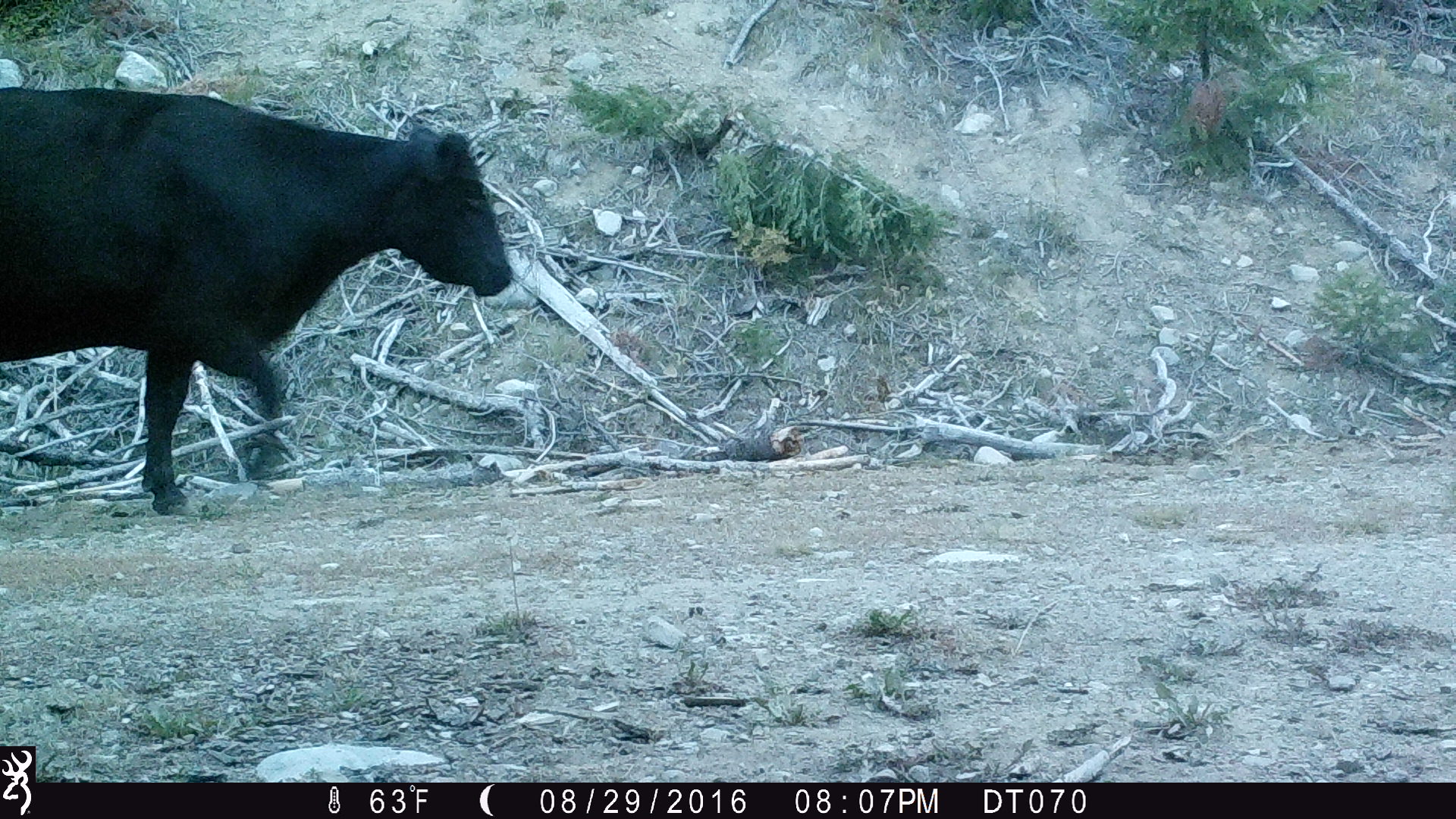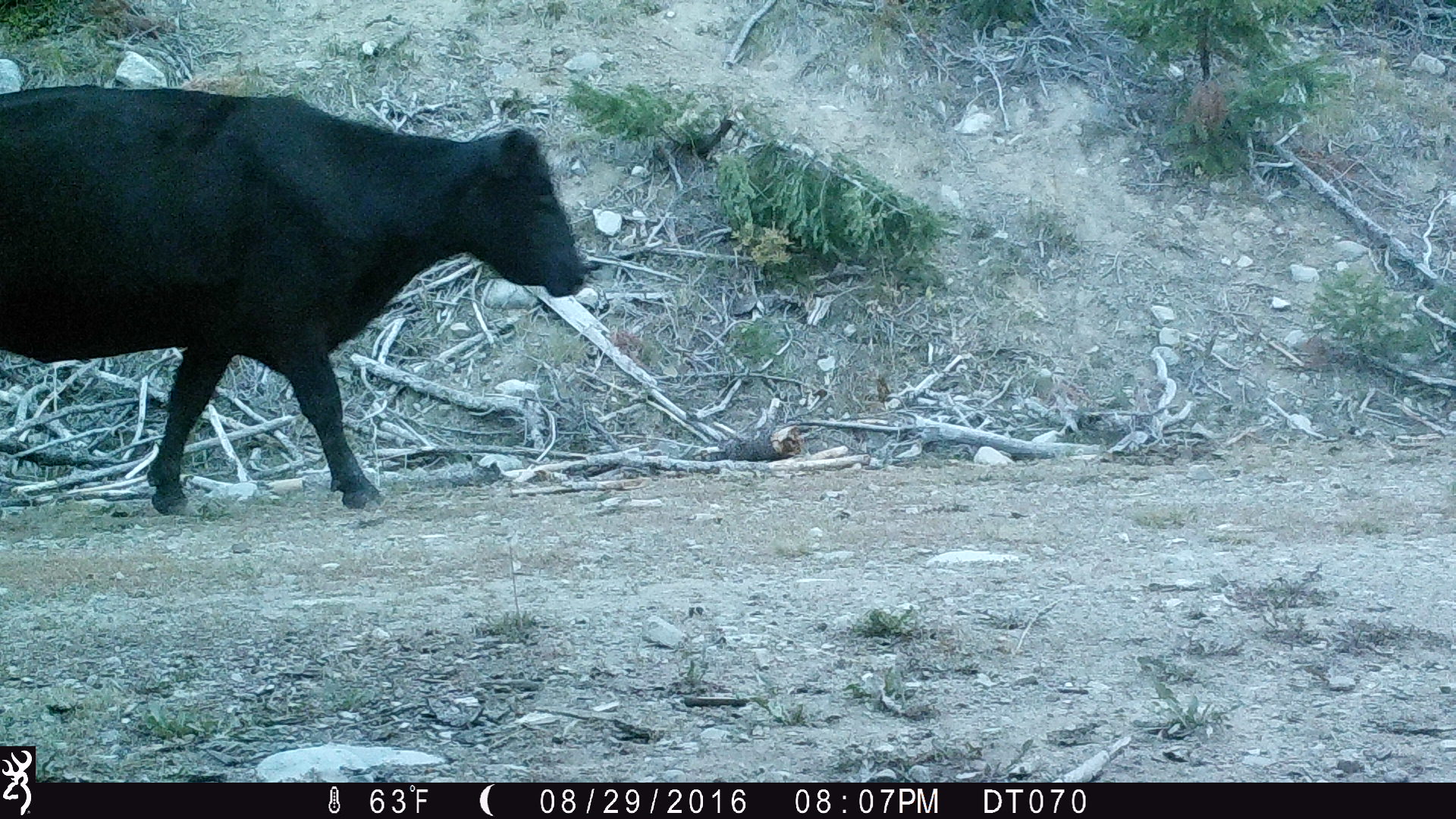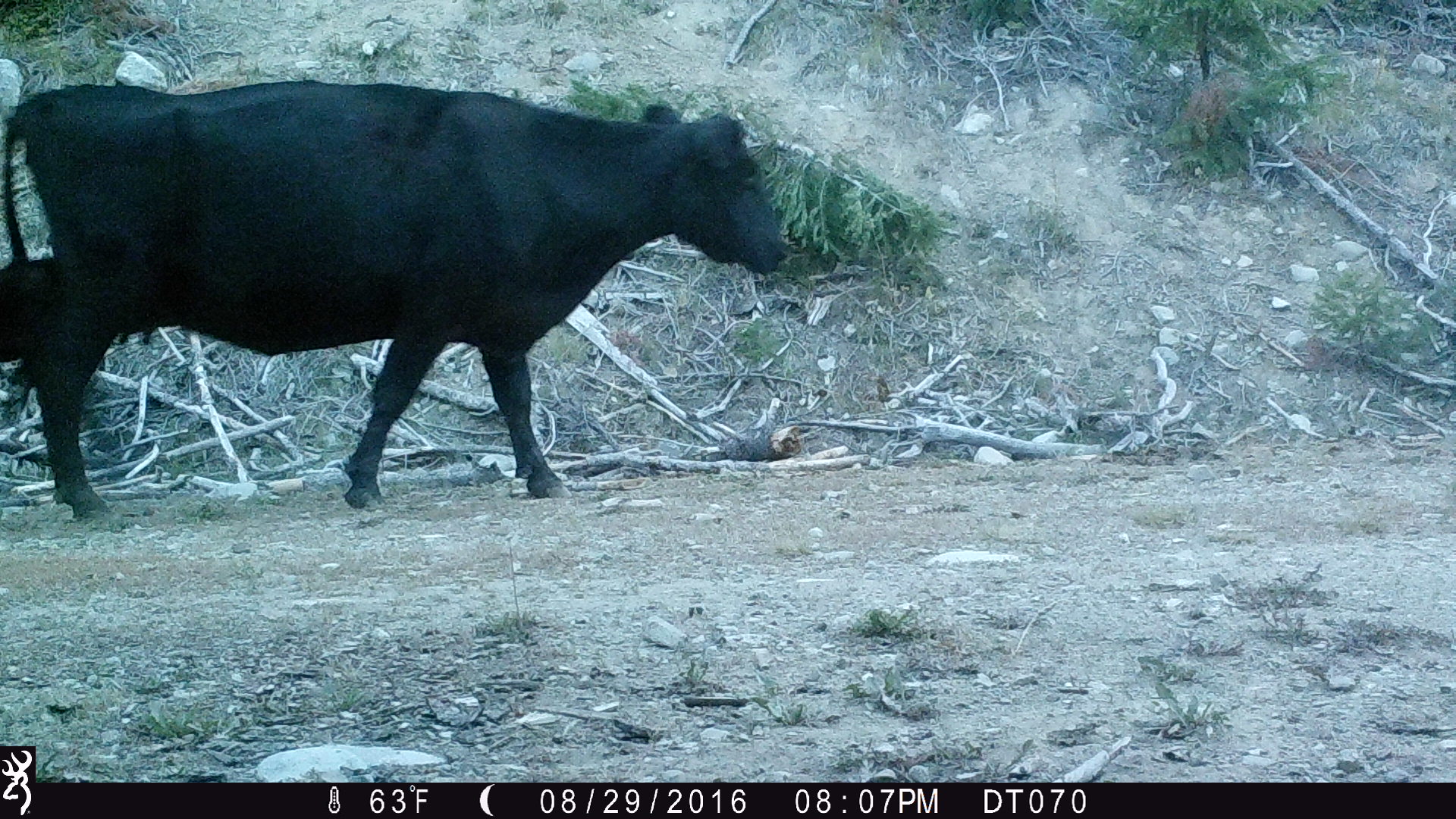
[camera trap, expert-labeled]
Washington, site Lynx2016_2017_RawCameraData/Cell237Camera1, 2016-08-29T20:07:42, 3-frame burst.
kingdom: Animalia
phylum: Chordata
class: Mammalia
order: Artiodactyla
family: Bovidae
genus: Bos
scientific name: Bos taurus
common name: domestic cattle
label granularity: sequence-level